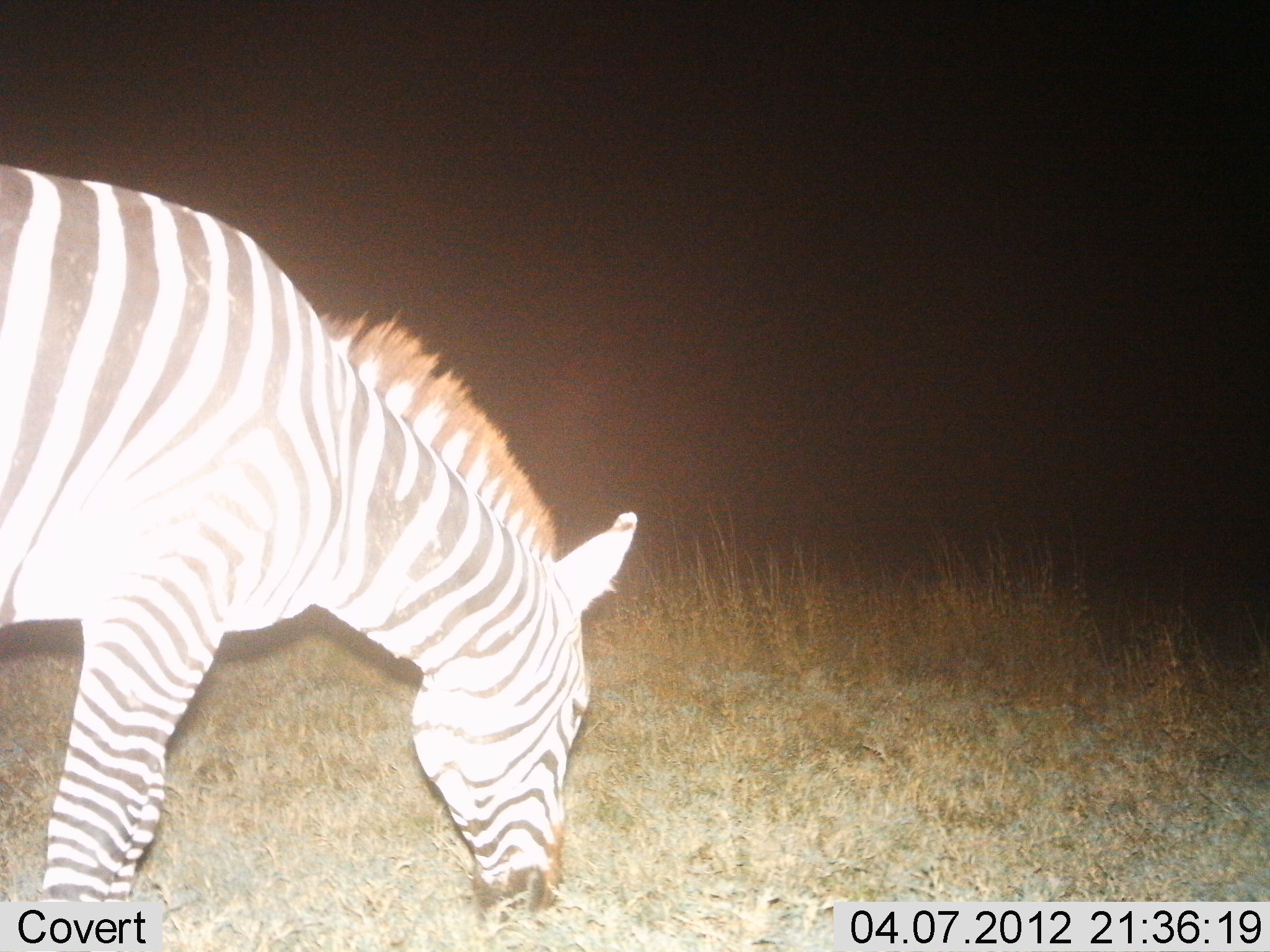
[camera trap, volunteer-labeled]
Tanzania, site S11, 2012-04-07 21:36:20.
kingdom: Animalia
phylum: Chordata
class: Mammalia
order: Perissodactyla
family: Equidae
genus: Equus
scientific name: Equus quagga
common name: plains zebra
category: zebra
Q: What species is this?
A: Zebra (plains zebra) (Equus quagga).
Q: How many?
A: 1.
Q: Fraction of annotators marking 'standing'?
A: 25%.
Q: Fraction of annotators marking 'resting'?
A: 0%.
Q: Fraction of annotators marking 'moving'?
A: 0%.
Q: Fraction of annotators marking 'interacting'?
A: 0%.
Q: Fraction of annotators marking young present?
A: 0%.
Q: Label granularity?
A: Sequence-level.